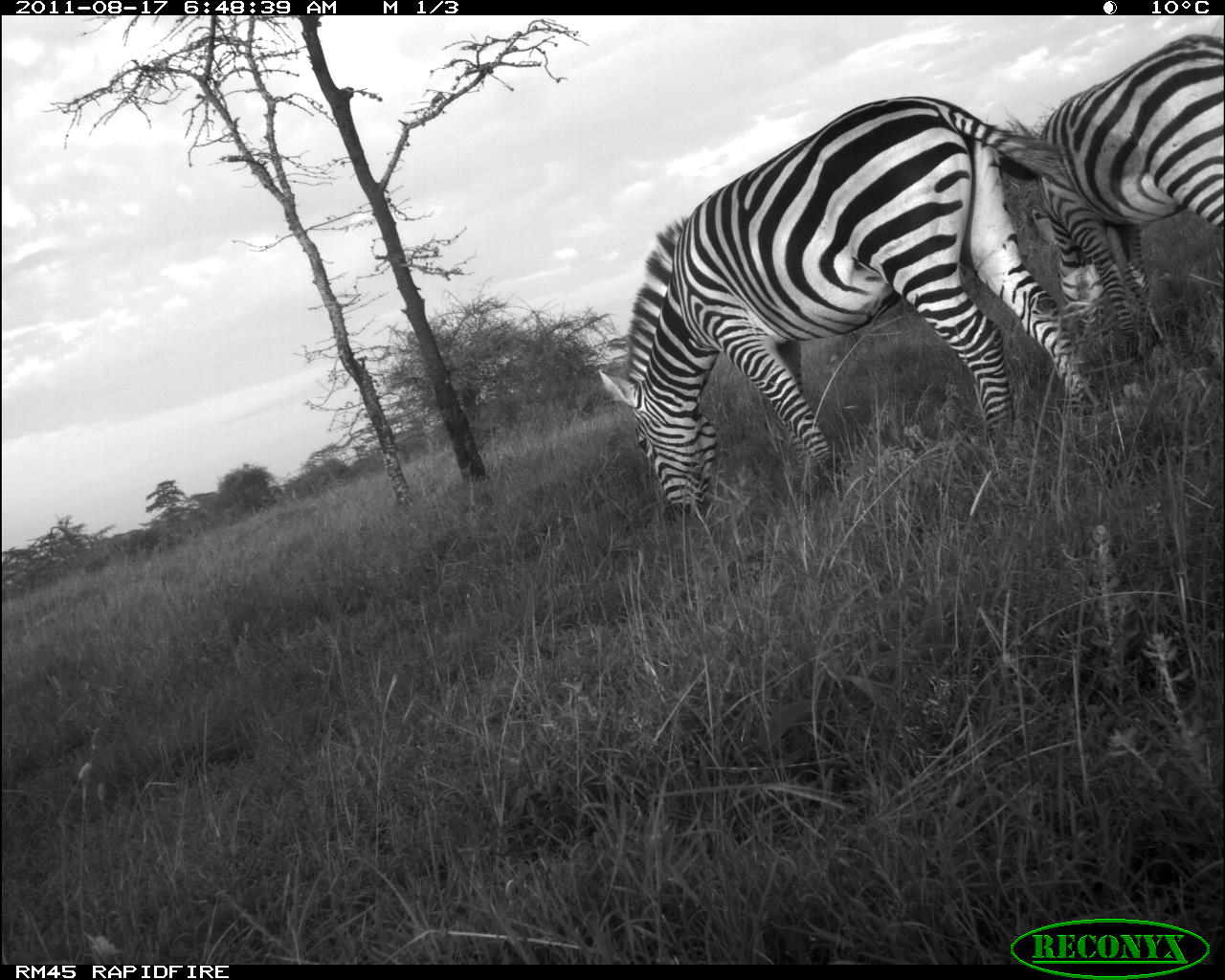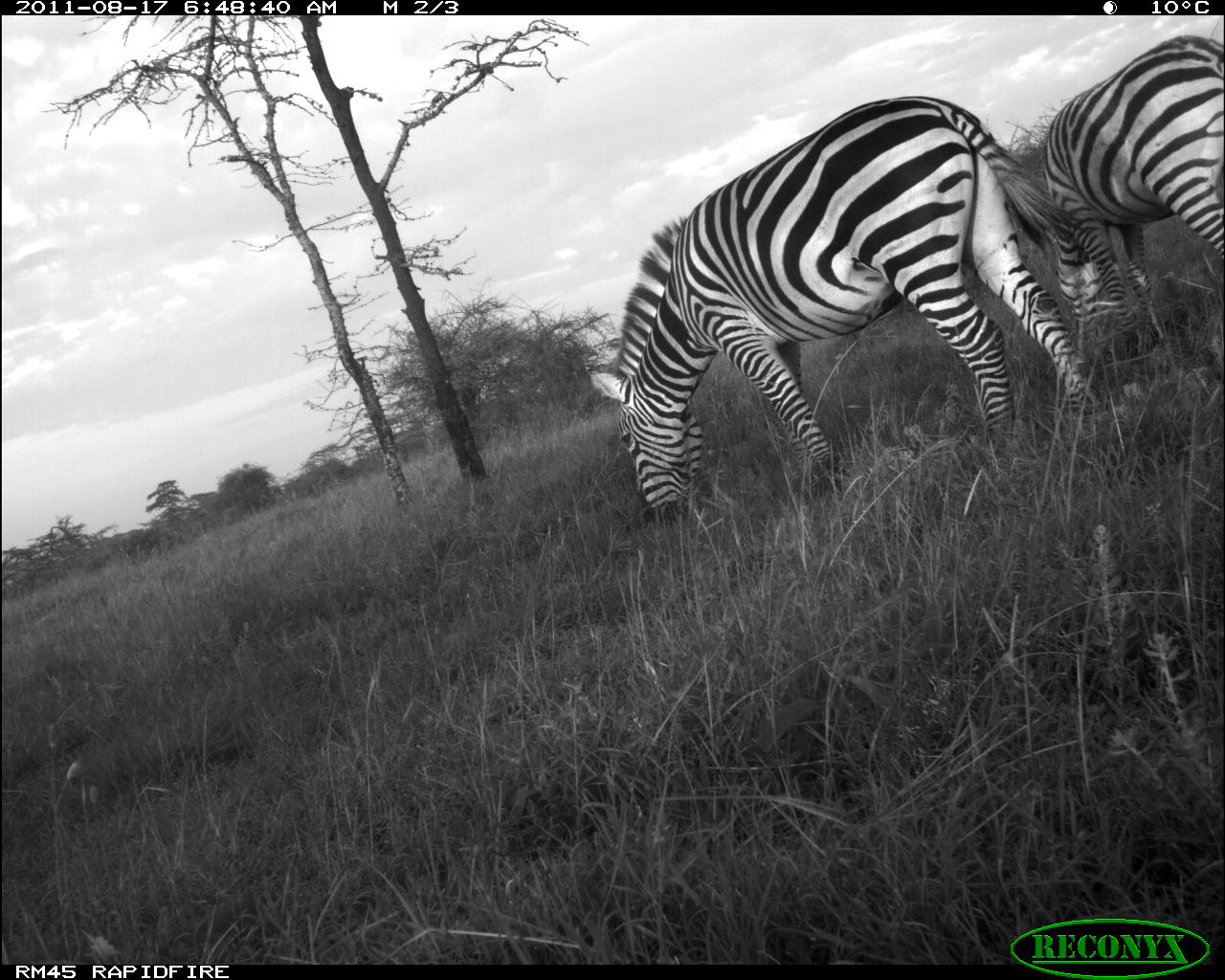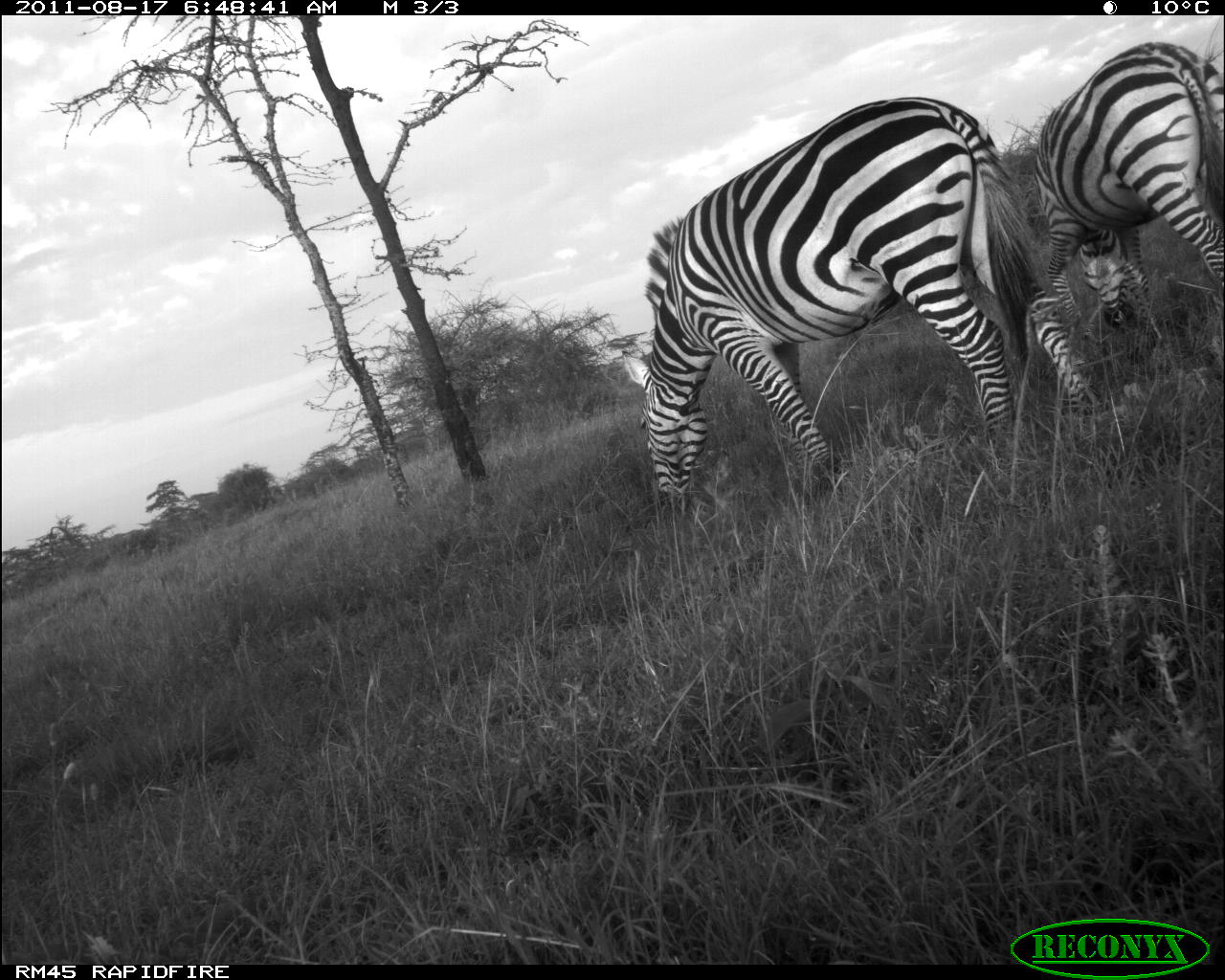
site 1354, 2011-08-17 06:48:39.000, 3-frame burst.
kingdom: Animalia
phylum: Chordata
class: Mammalia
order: Perissodactyla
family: Equidae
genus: Equus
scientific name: Equus quagga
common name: plains zebra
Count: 2.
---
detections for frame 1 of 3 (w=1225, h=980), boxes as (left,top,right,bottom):
equus quagga: (593,91,1106,529); (1002,26,1225,365)